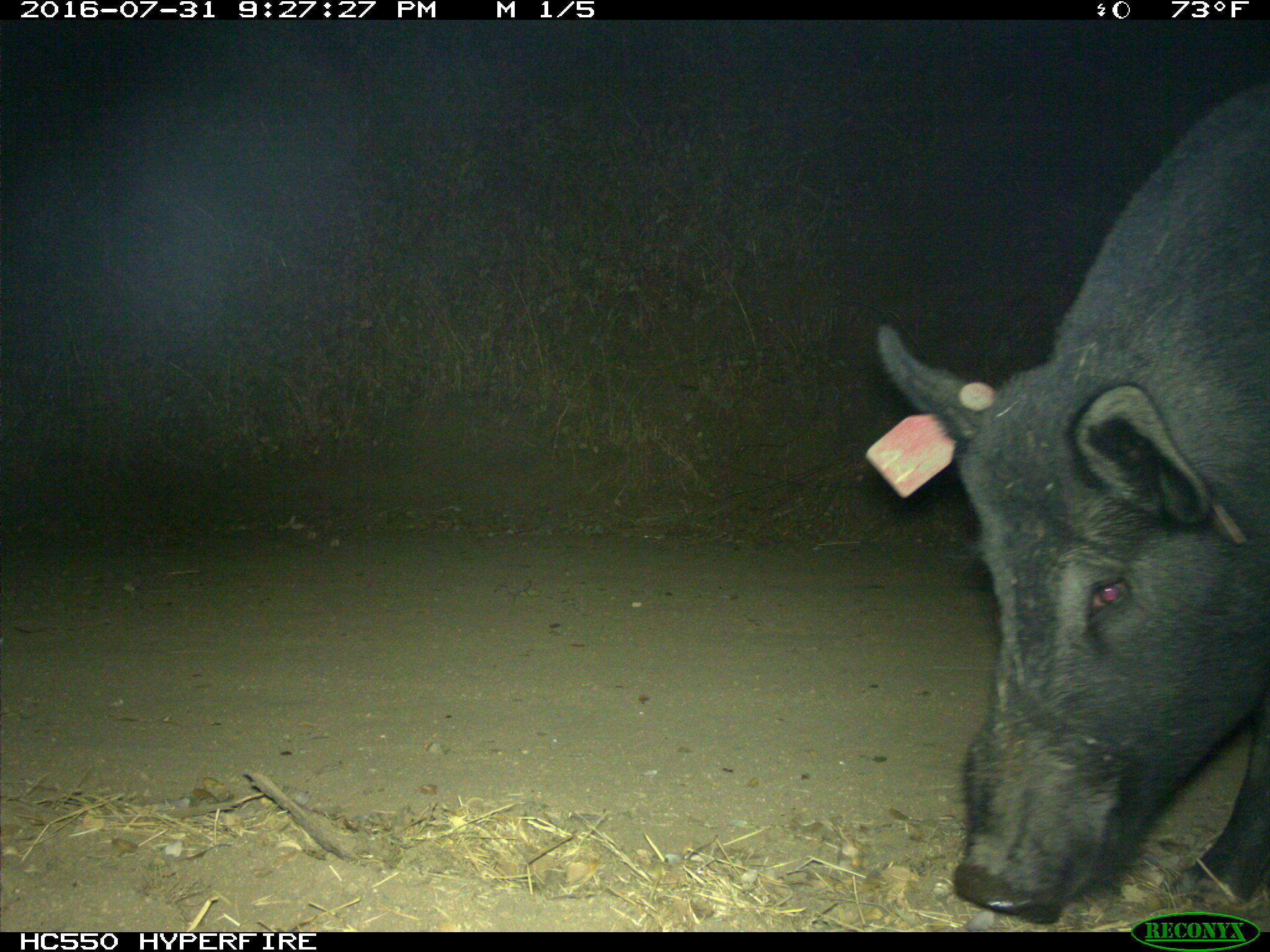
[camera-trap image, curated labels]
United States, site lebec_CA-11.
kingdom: Animalia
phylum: Chordata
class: Mammalia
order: Artiodactyla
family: Suidae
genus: Sus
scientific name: Sus scrofa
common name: wild boar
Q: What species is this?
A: Sus scrofa (wild boar).